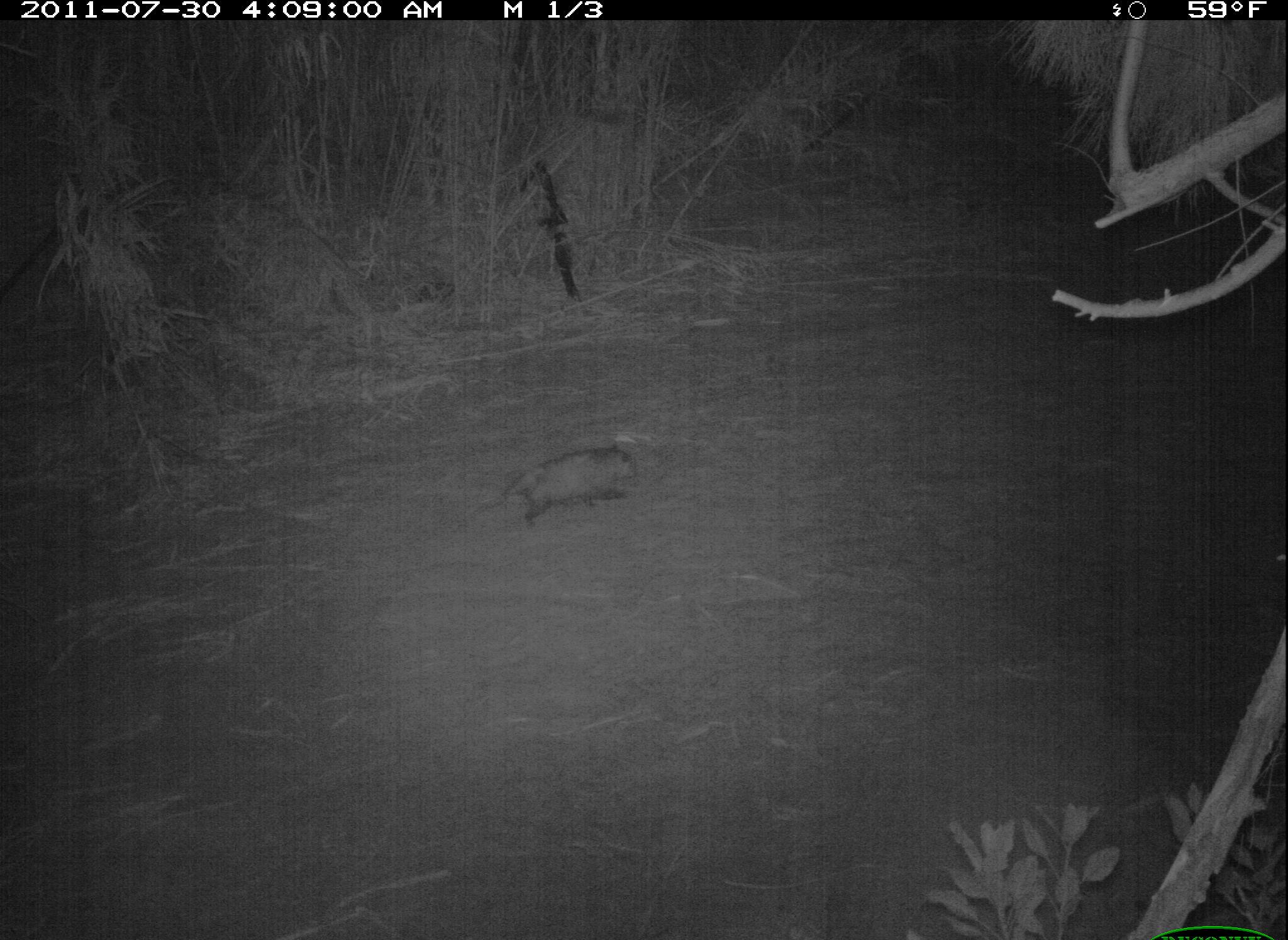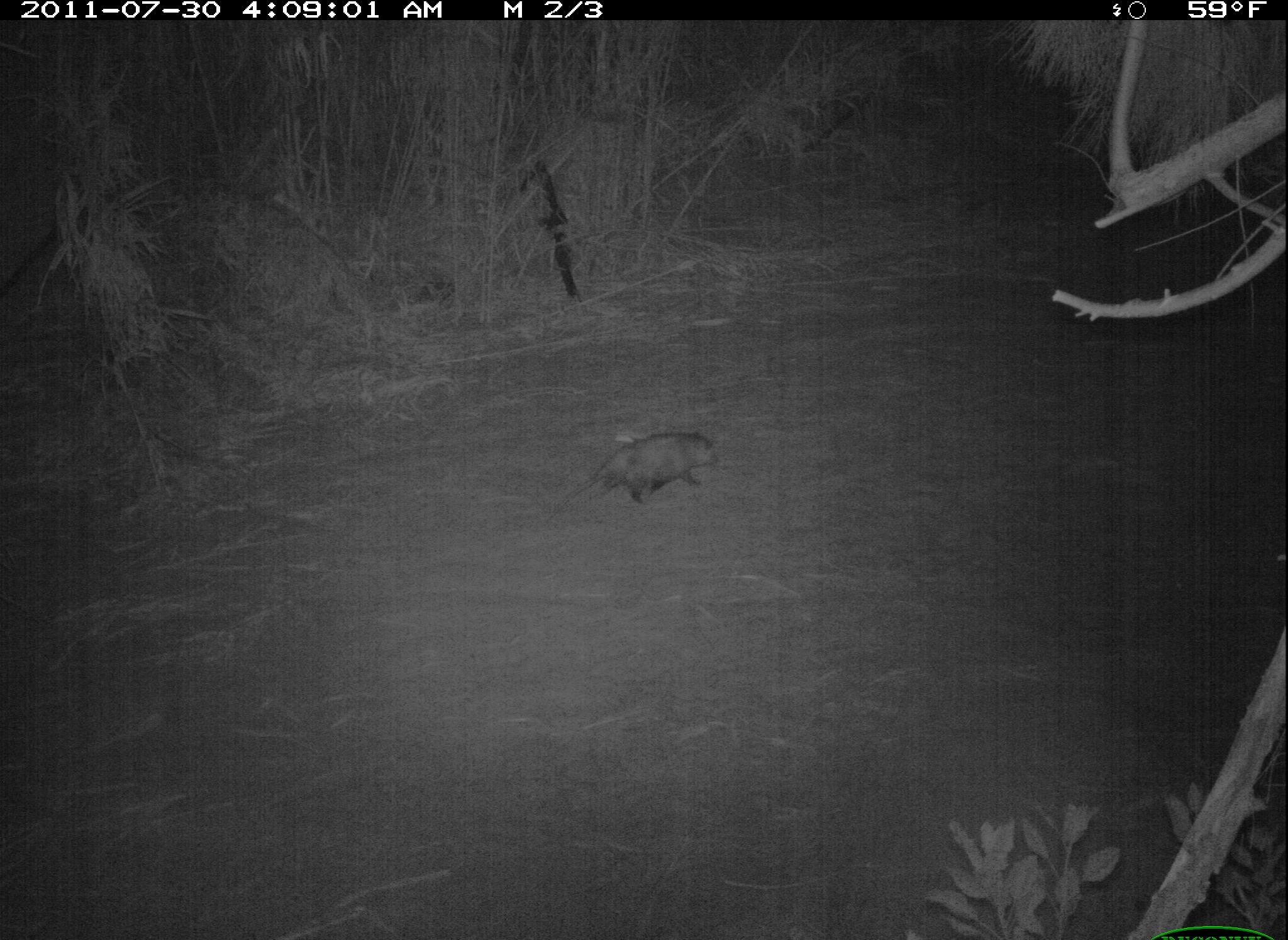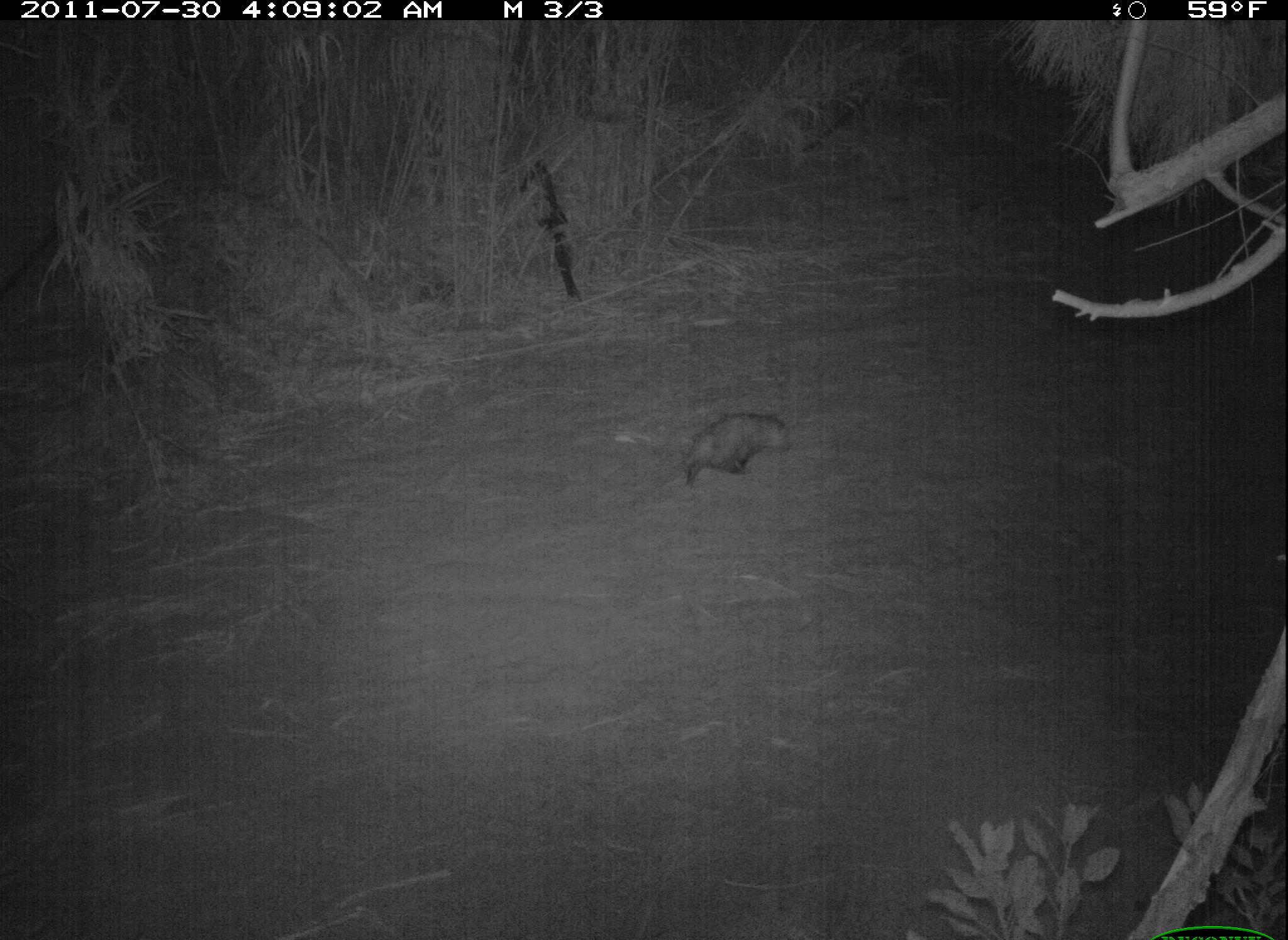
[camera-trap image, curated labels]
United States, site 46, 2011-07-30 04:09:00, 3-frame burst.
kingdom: Animalia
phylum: Chordata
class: Mammalia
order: Didelphimorphia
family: Didelphidae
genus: Didelphis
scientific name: Didelphis virginiana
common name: virginia opossum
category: opossum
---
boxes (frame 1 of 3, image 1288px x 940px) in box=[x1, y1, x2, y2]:
opossum: box=[457, 427, 656, 535]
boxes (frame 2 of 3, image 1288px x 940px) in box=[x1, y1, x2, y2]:
opossum: box=[551, 424, 731, 533]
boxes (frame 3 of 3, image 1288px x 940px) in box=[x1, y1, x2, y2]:
opossum: box=[651, 401, 808, 506]